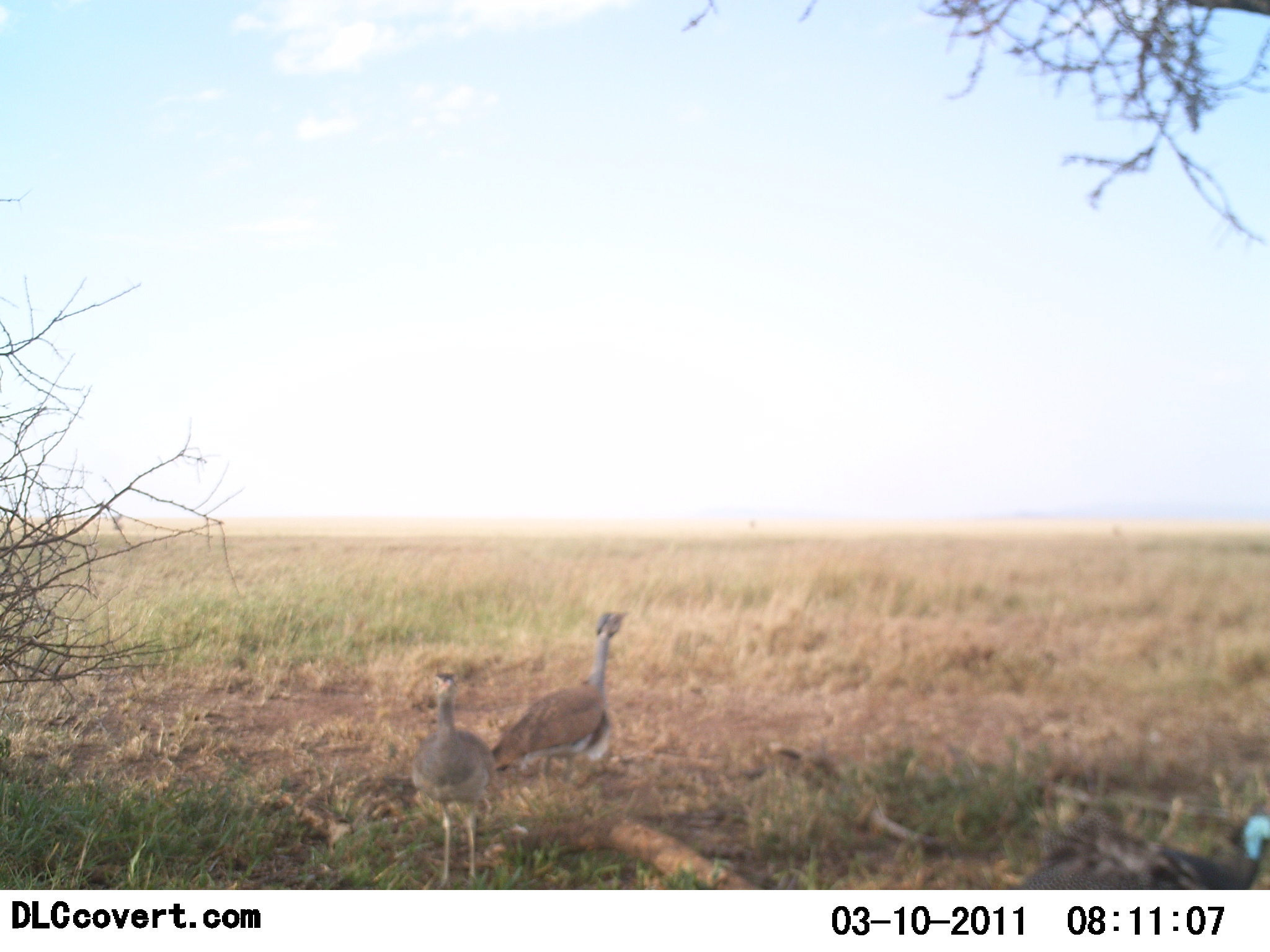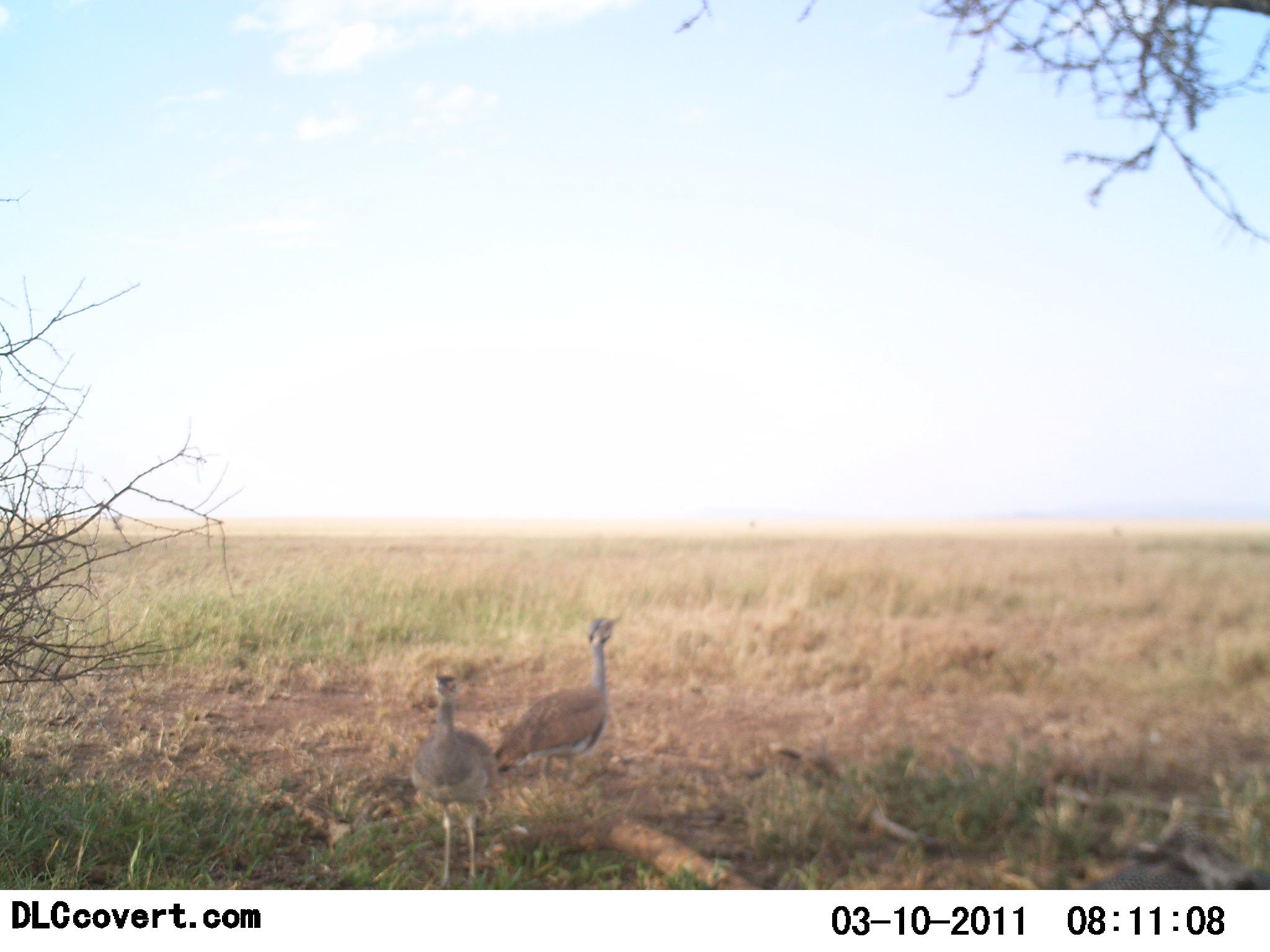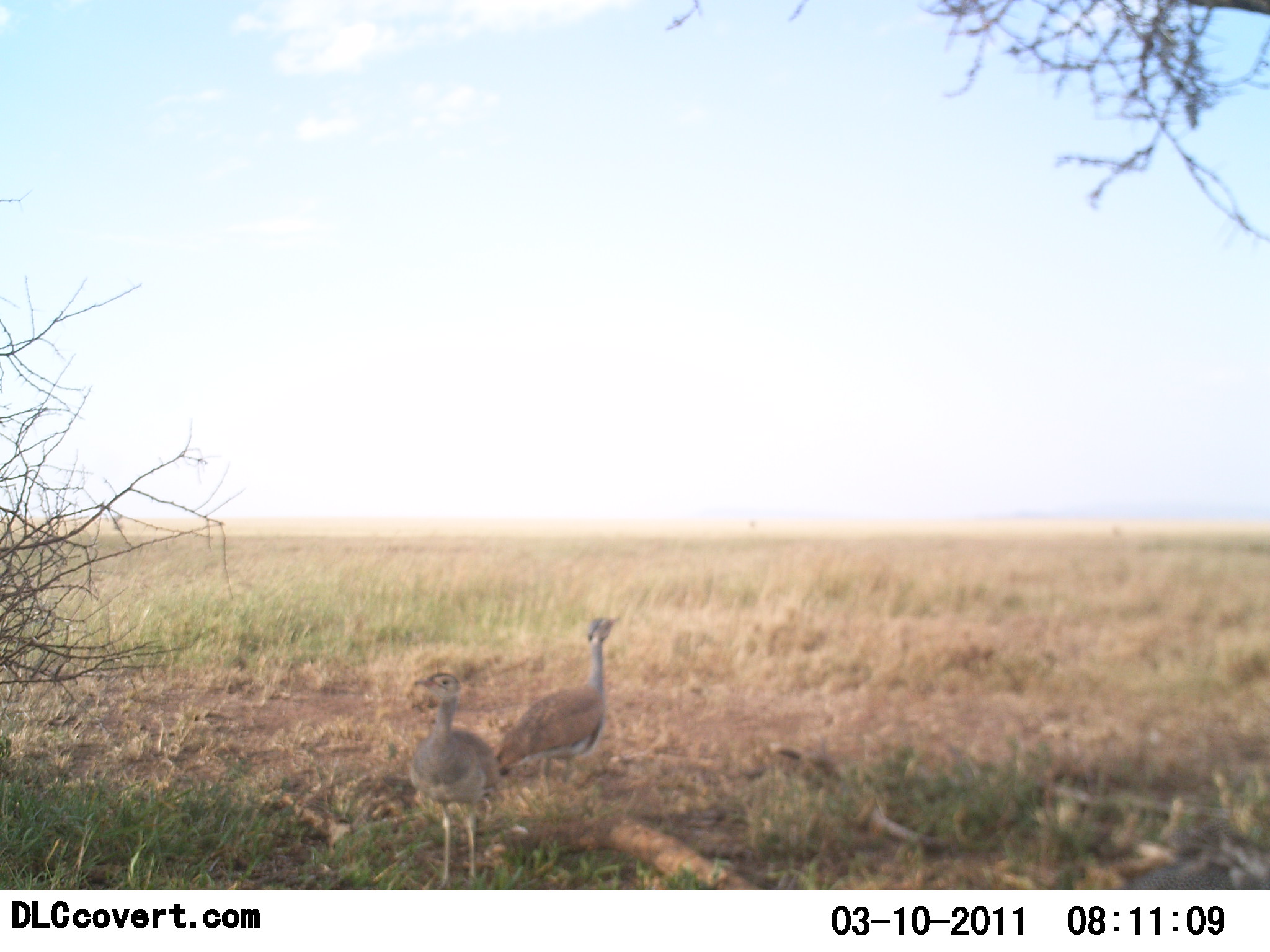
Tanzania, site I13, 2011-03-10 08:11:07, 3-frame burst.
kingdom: Animalia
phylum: Chordata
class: Aves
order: Otidiformes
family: Otididae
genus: Ardeotis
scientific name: Ardeotis kori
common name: kori bustard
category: koribustard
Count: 2.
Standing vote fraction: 75%.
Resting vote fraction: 0%.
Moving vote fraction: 25%.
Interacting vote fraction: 0%.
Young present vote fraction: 0%.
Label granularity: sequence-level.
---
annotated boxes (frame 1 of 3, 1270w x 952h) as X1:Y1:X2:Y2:
animal: 492:608:633:797; 1017:808:1270:890; 410:671:497:888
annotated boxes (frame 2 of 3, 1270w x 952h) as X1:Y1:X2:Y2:
animal: 492:611:623:801; 409:671:497:888; 1085:796:1270:891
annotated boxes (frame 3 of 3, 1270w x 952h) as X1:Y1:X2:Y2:
animal: 496:614:623:798; 406:671:500:889; 1132:813:1270:889